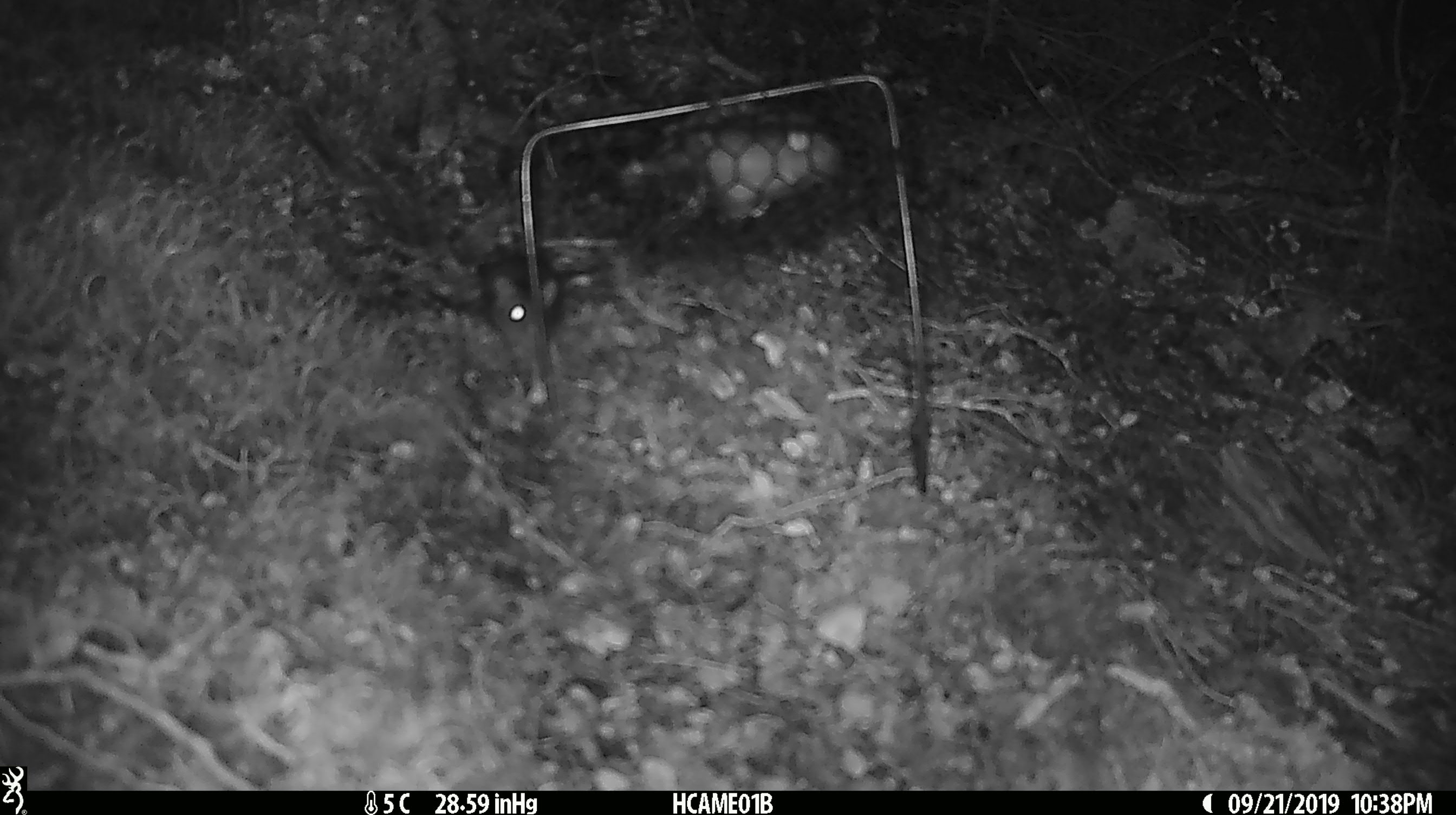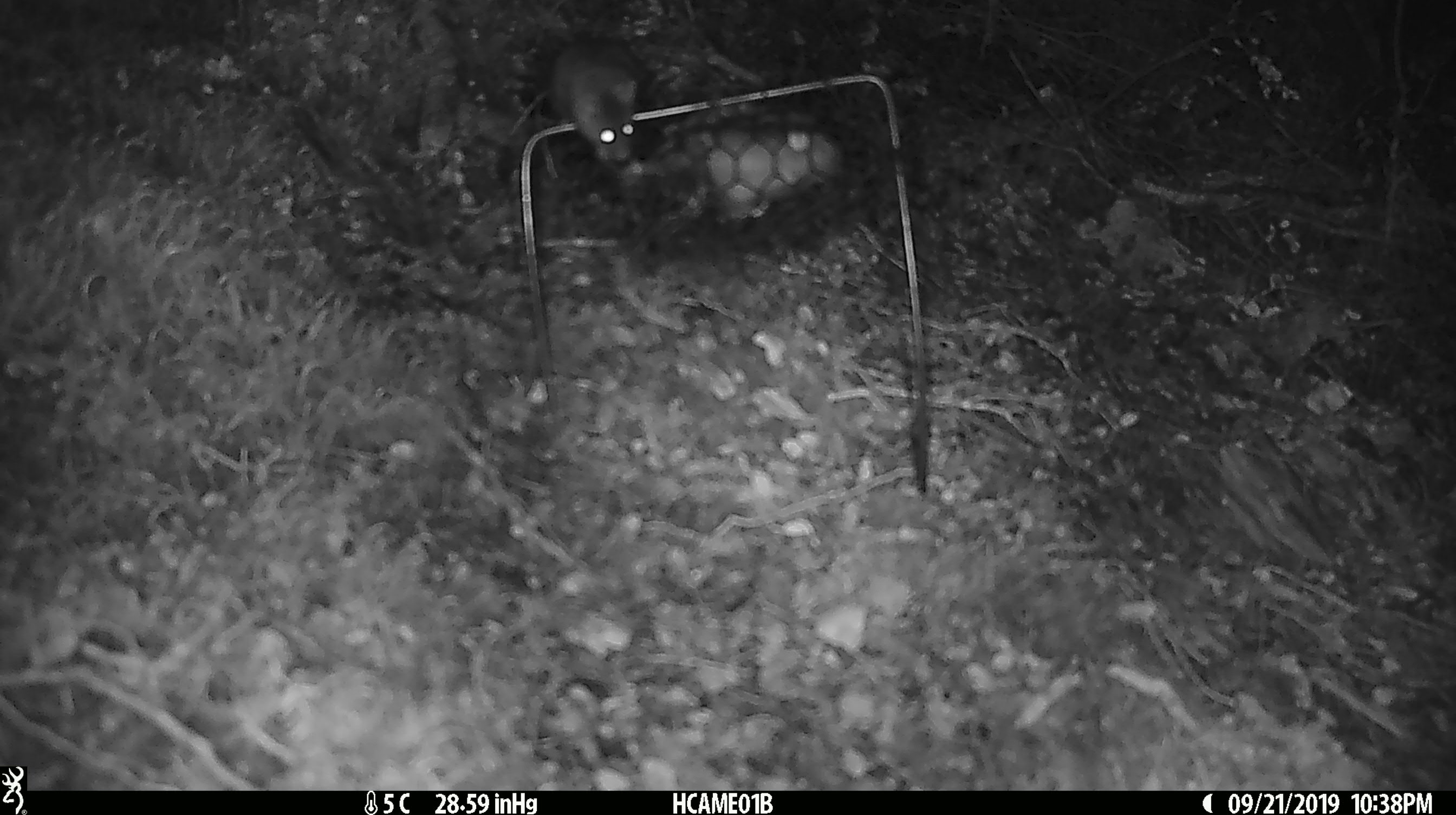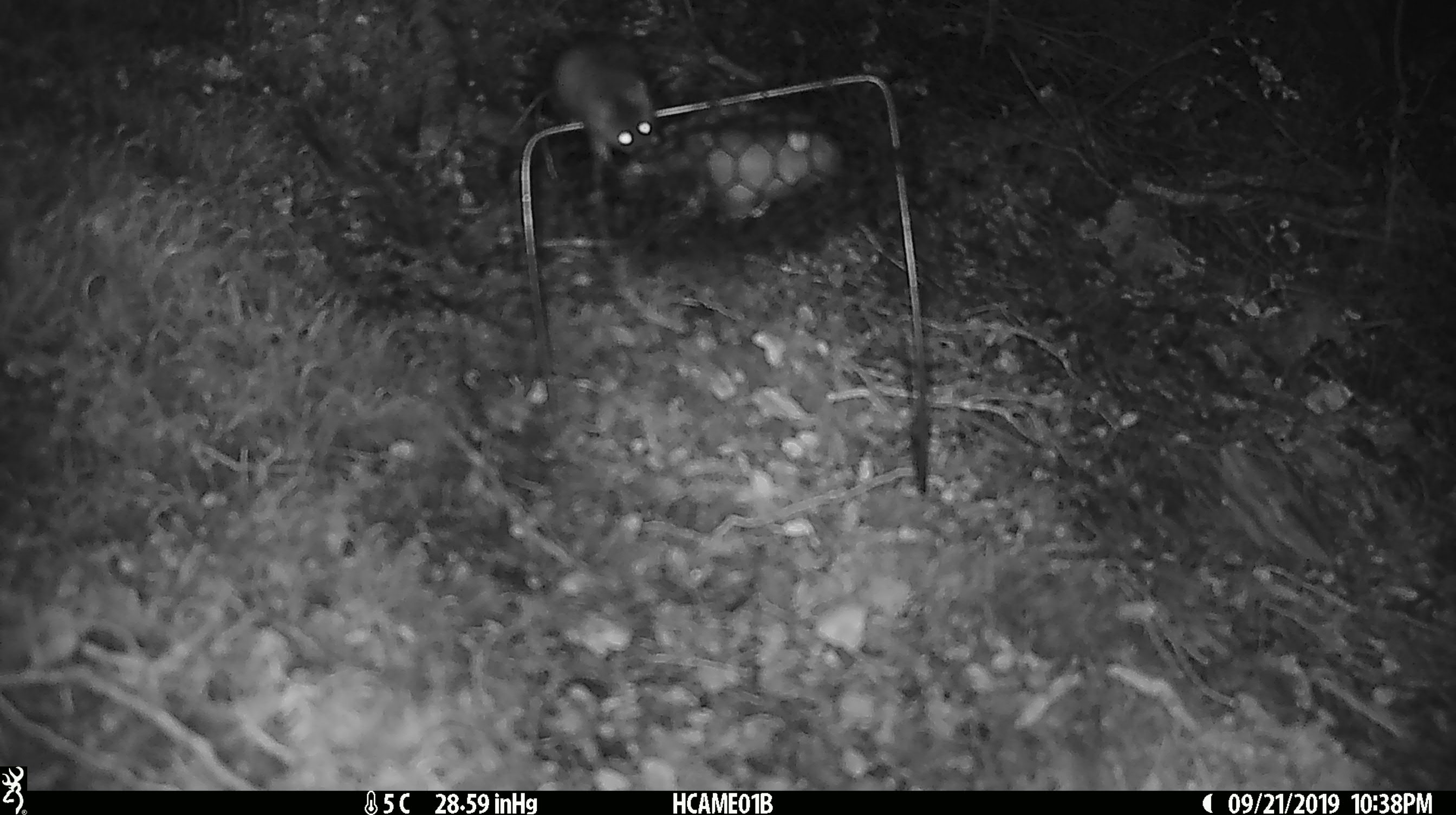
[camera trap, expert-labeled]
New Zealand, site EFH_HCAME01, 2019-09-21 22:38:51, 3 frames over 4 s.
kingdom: Animalia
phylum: Chordata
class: Mammalia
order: Rodentia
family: Muridae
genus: Mus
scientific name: Mus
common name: mouse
Mouse (Mus).